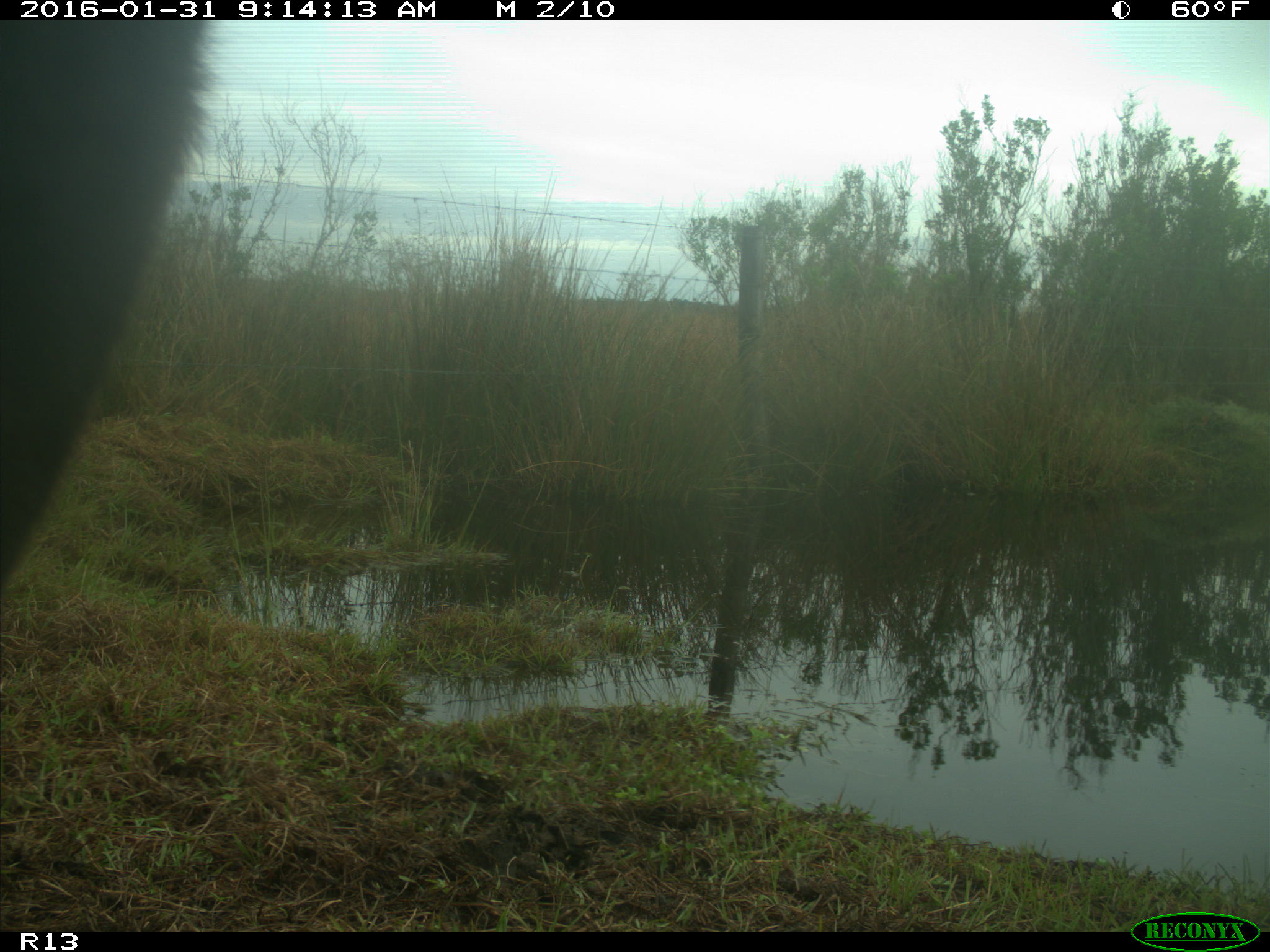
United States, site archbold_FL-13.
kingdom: Animalia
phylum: Chordata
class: Mammalia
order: Artiodactyla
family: Bovidae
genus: Bos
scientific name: Bos taurus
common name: domestic cow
Bos taurus (domestic cow).